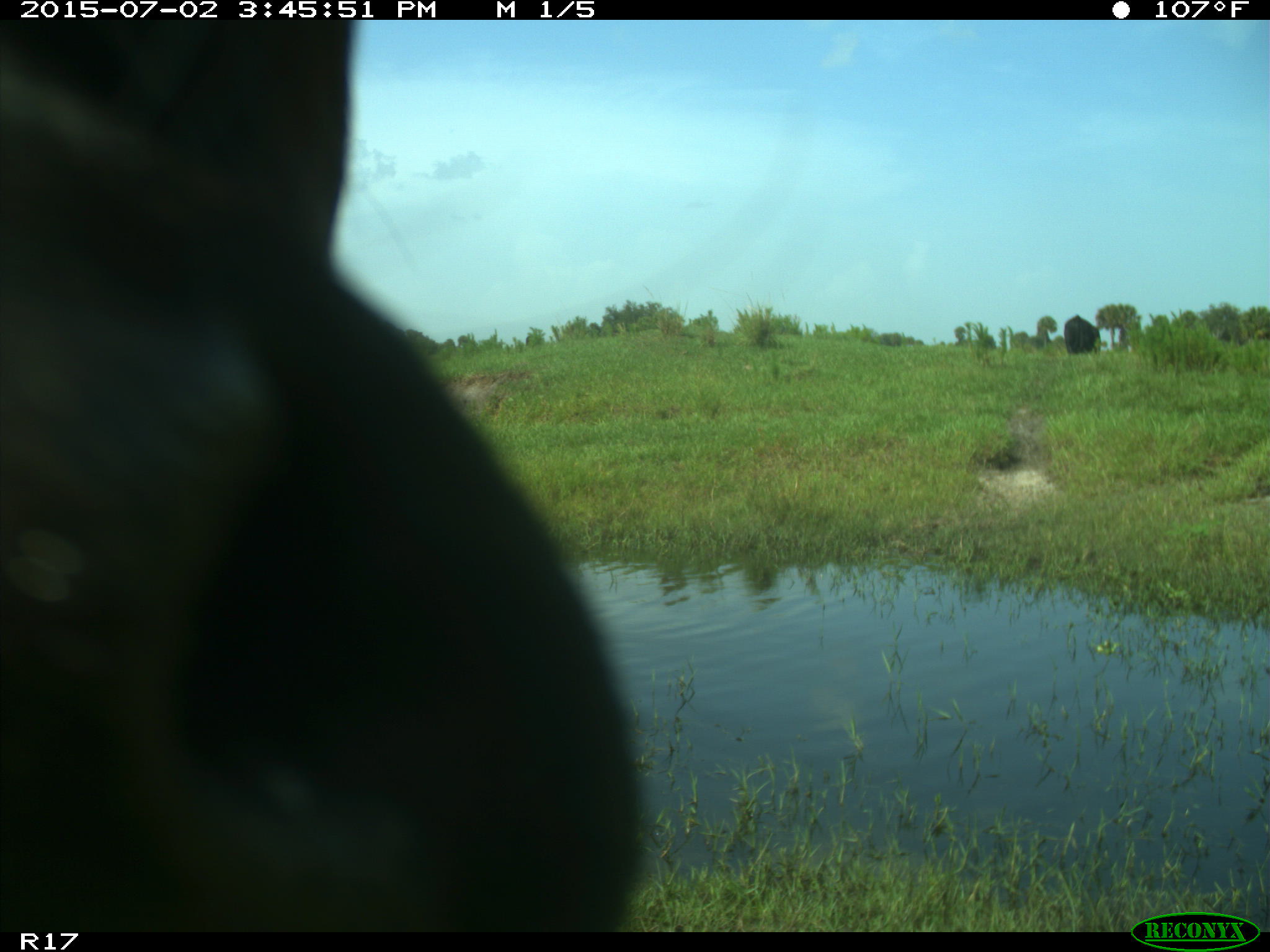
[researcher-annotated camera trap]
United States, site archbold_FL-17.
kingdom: Animalia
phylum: Chordata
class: Mammalia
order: Artiodactyla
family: Bovidae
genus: Bos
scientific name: Bos taurus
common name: domestic cow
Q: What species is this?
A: Bos taurus (domestic cow).